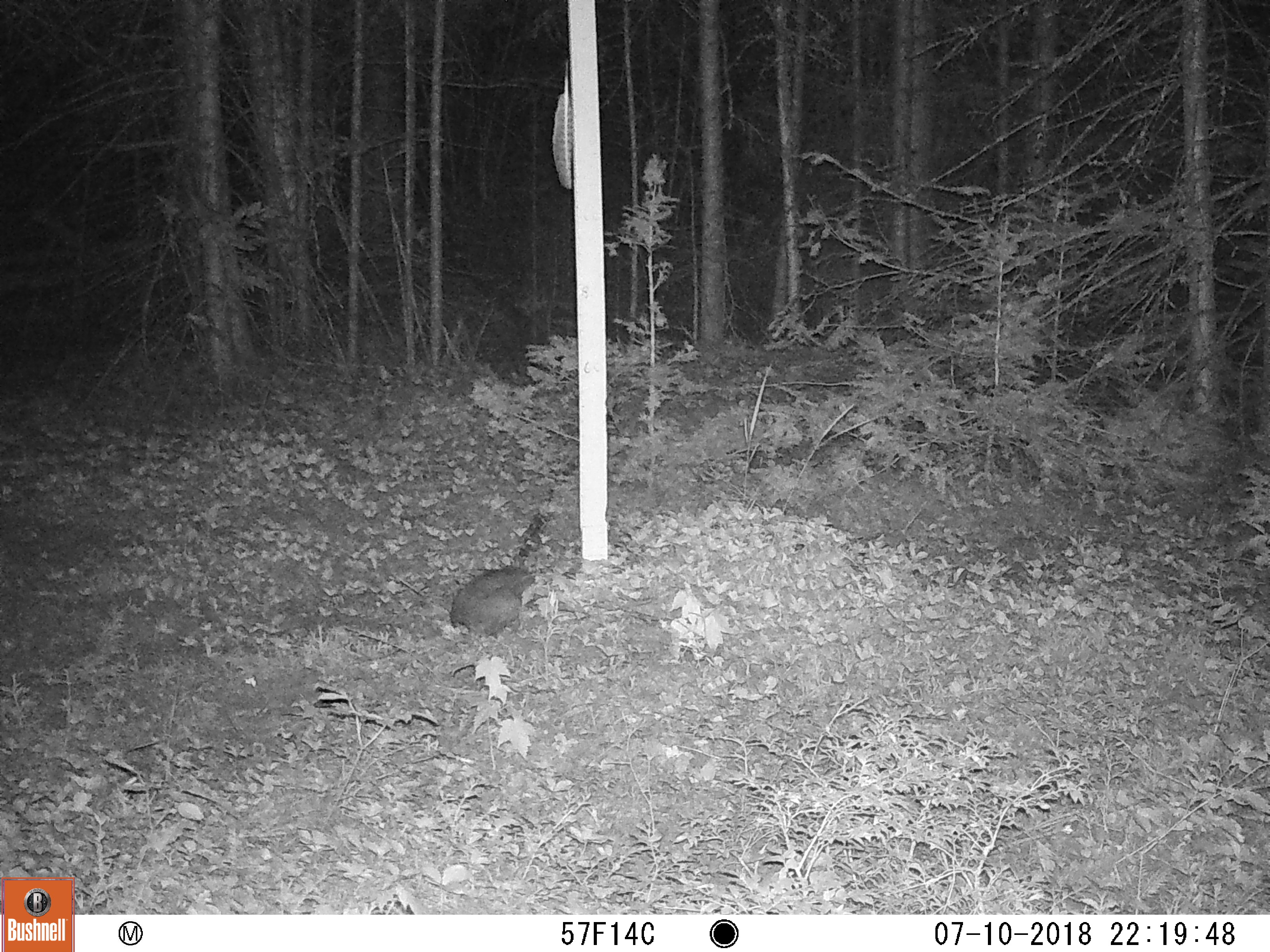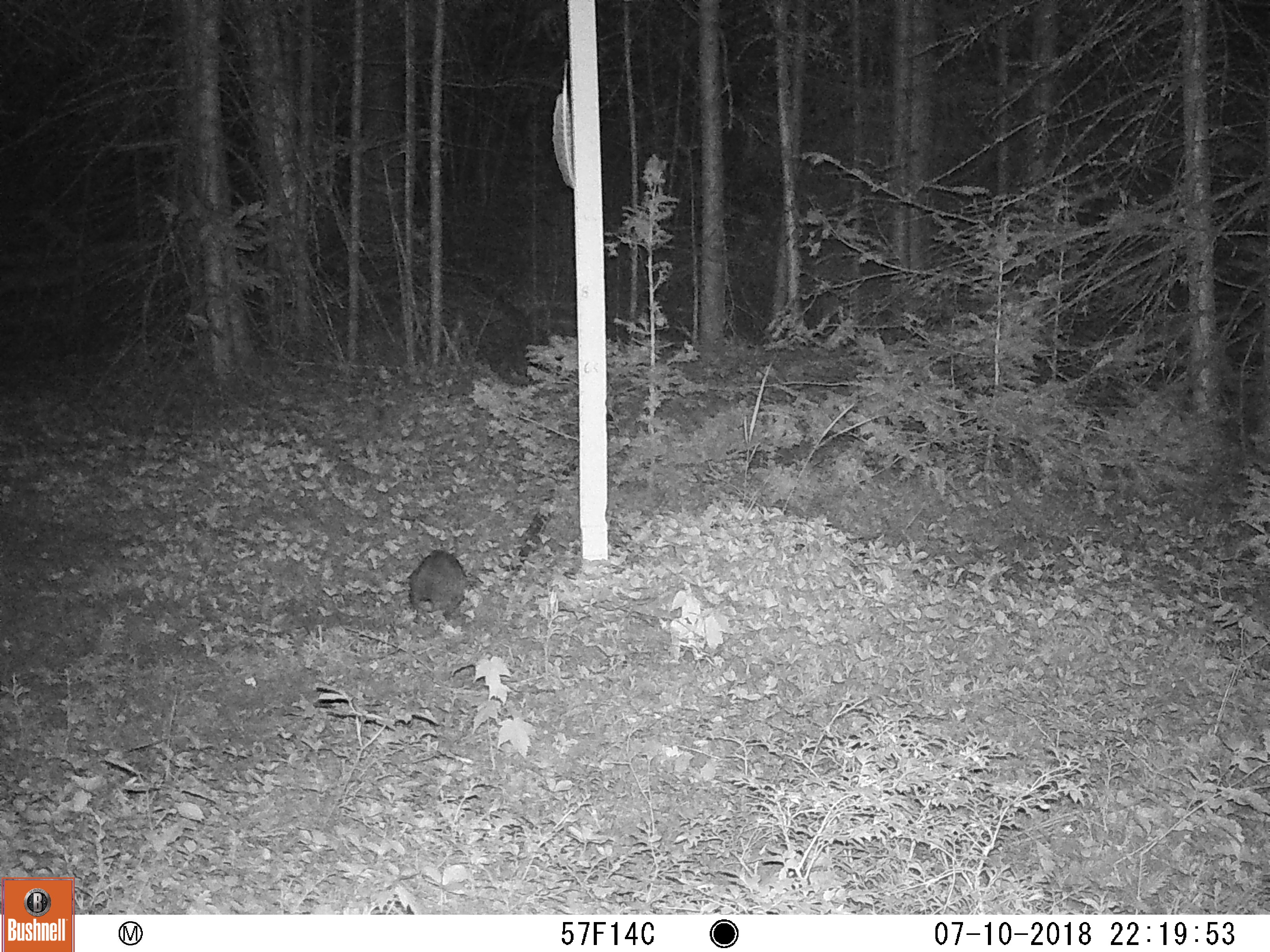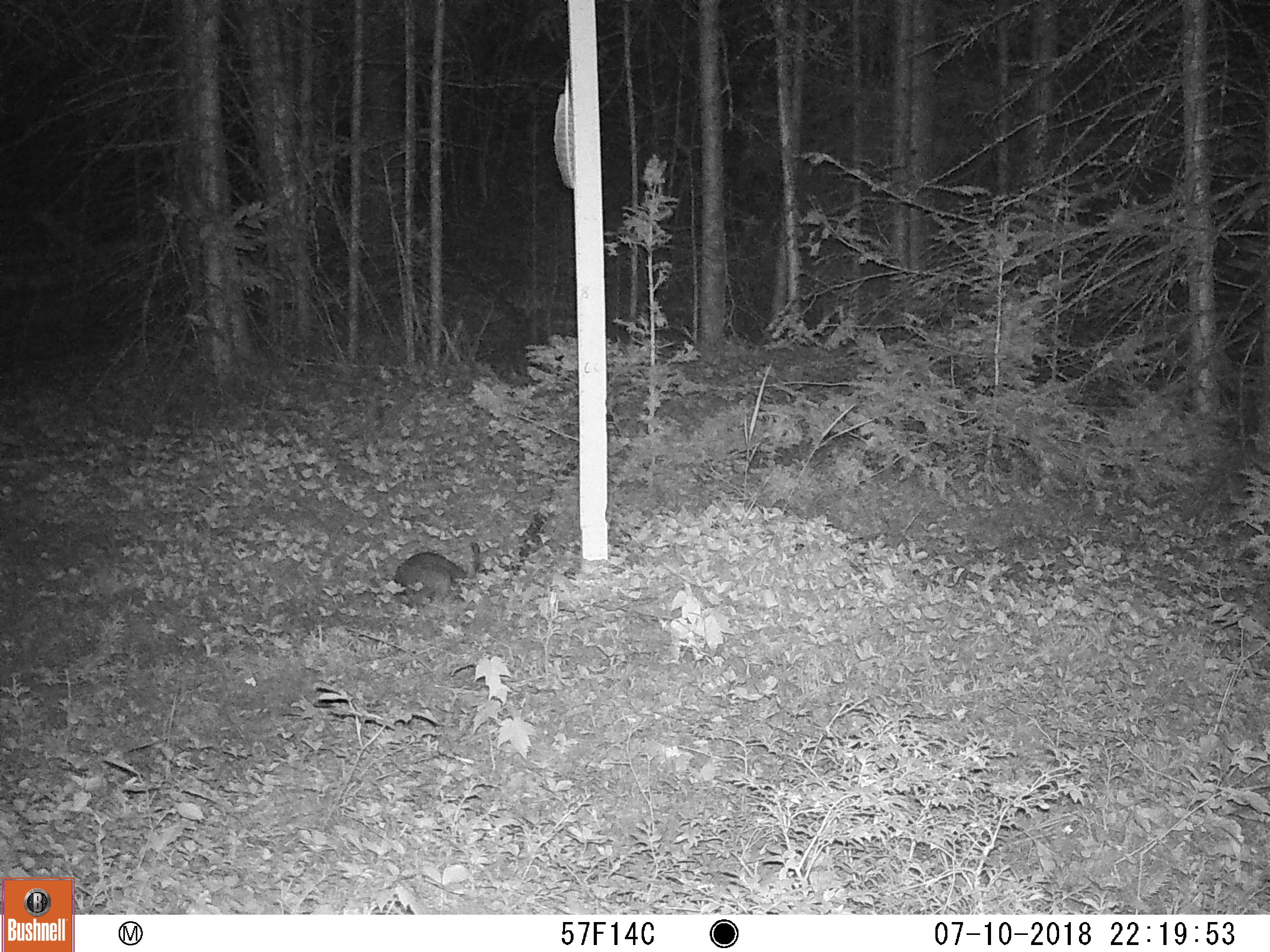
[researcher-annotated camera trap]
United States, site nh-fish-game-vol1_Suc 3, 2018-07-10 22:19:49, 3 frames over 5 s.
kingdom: Animalia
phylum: Chordata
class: Mammalia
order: Lagomorpha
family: Leporidae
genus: Lepus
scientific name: Lepus americanus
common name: snowshoe hare